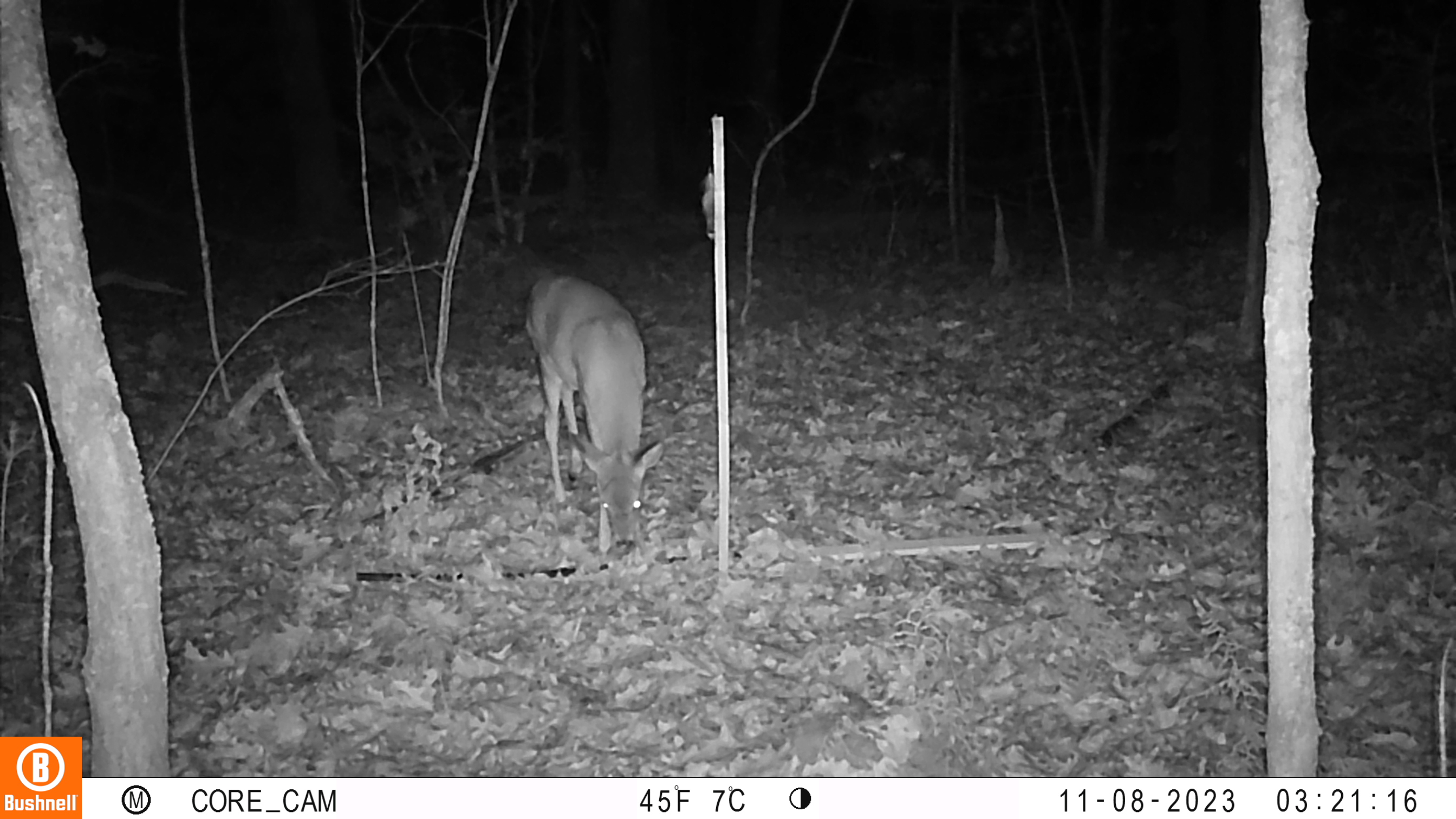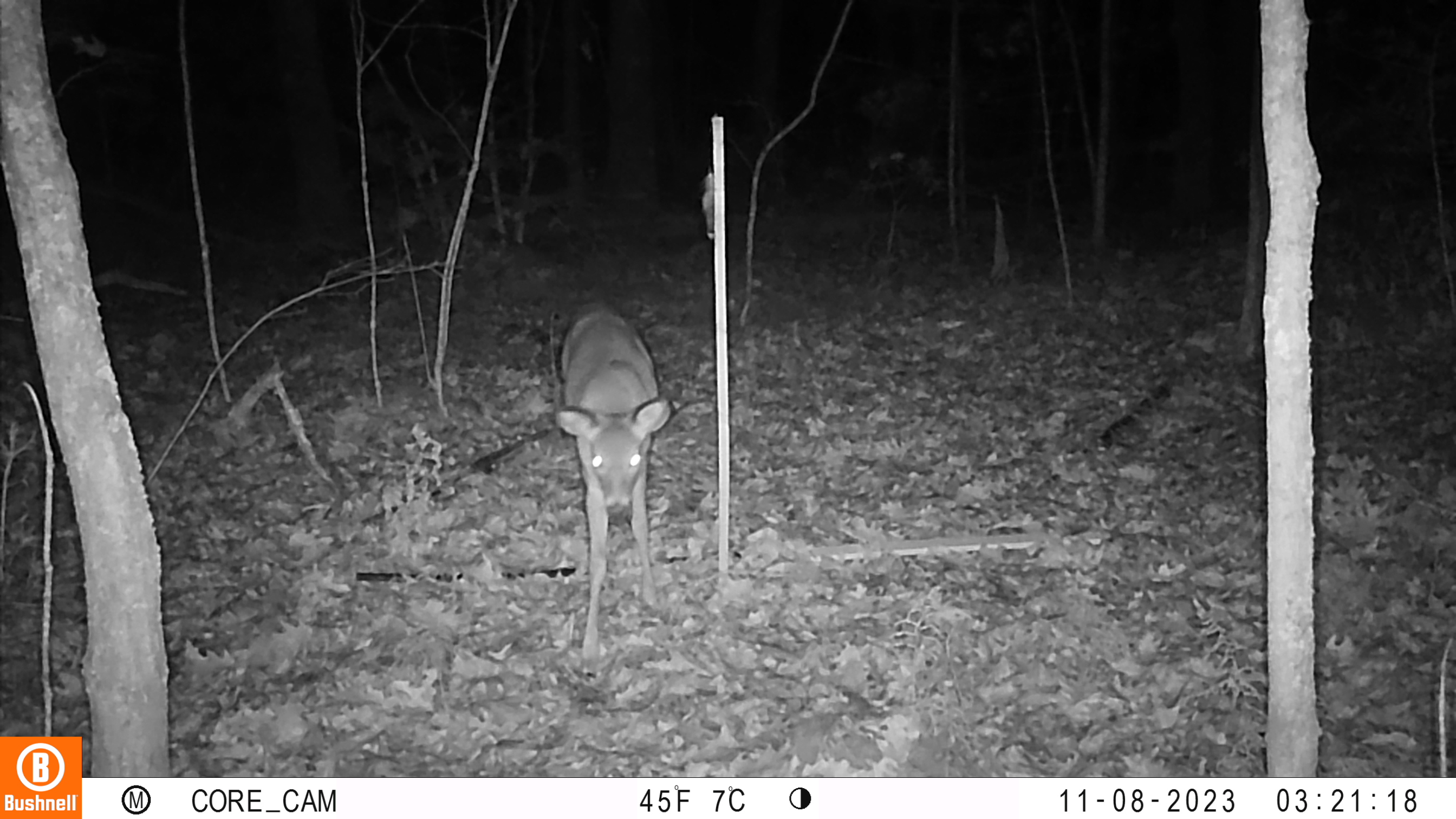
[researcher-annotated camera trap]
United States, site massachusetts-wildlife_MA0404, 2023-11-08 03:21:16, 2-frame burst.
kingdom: Animalia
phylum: Chordata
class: Mammalia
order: Artiodactyla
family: Cervidae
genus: Odocoileus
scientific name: Odocoileus virginianus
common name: white-tailed deer